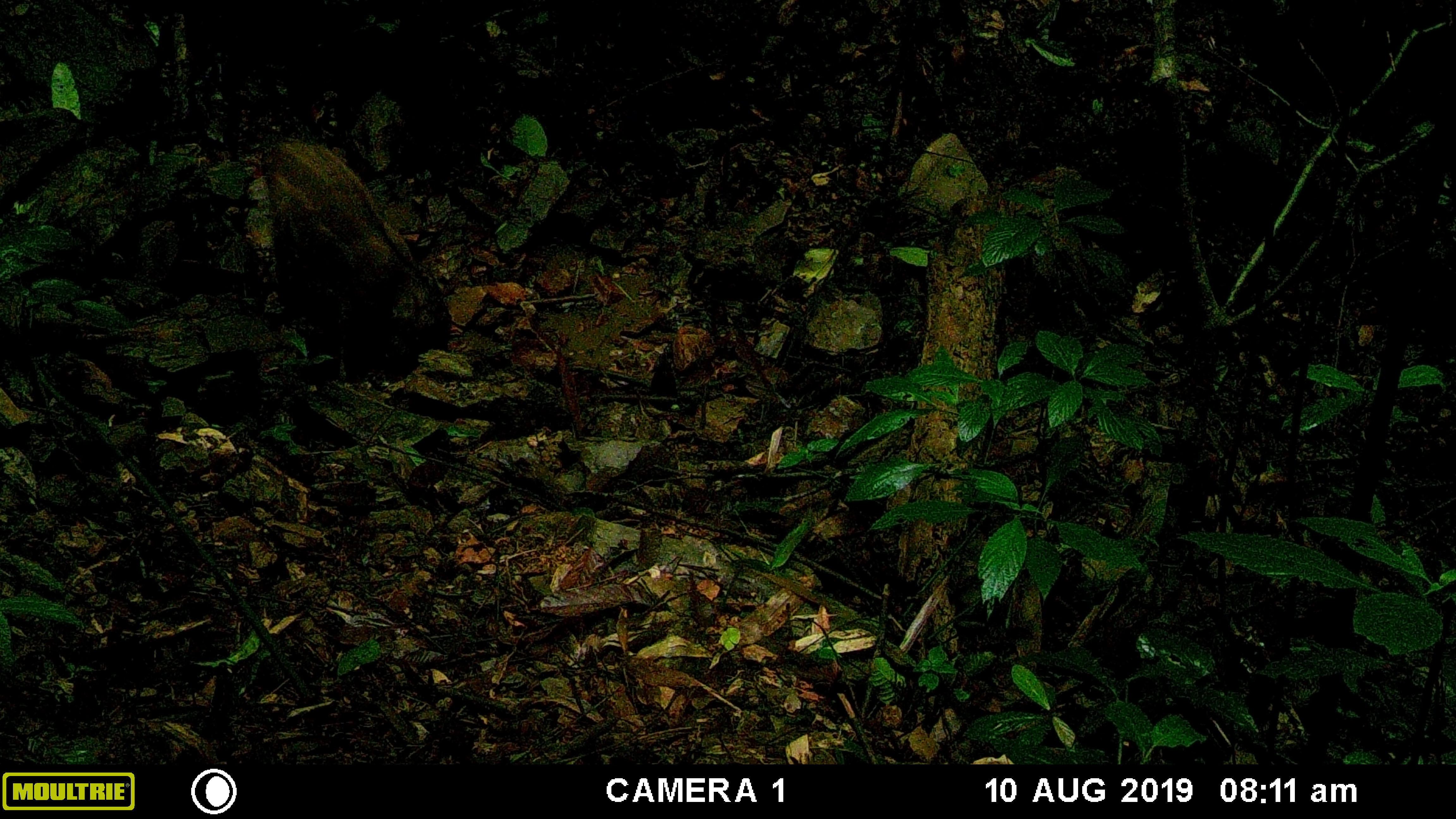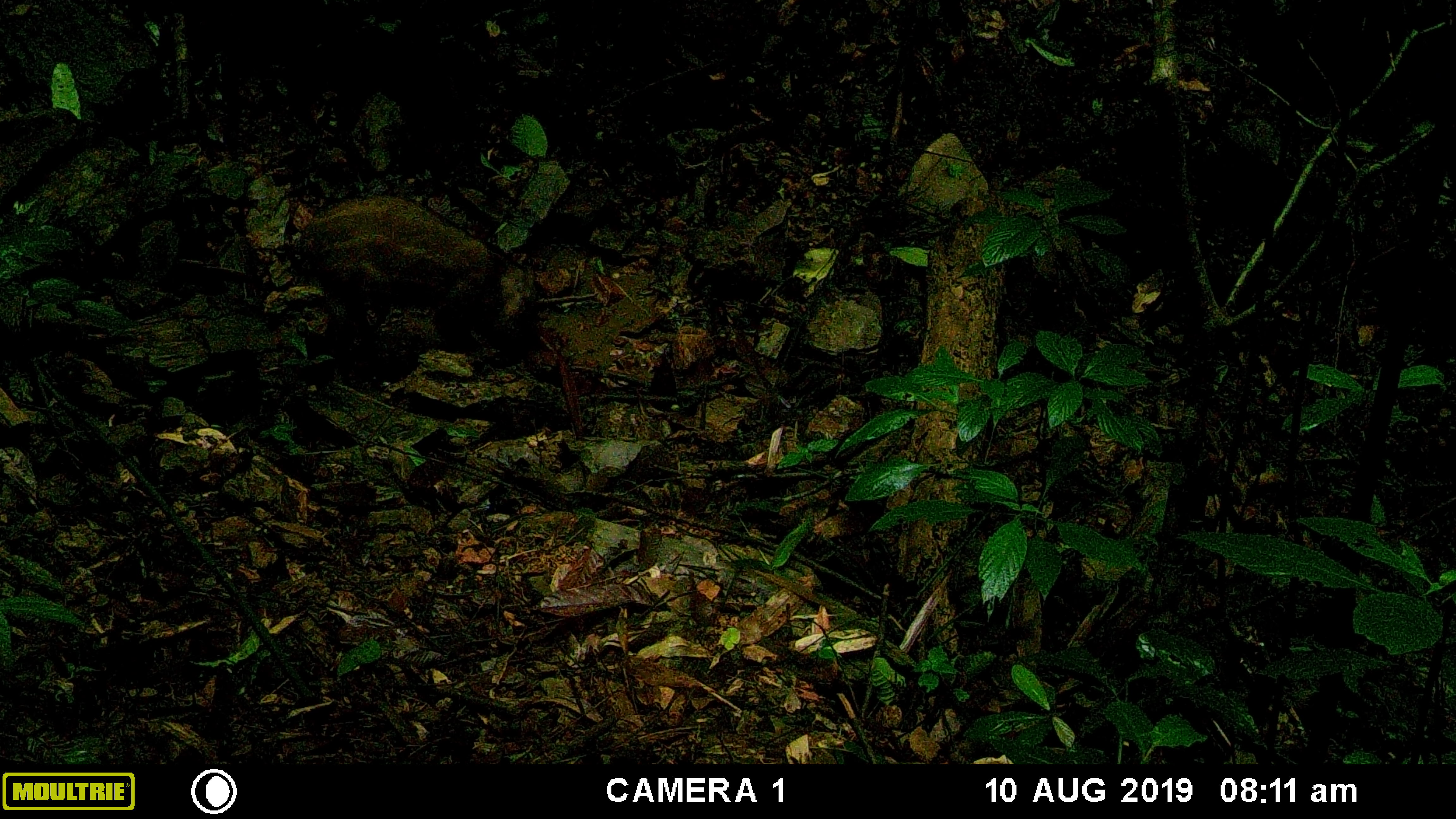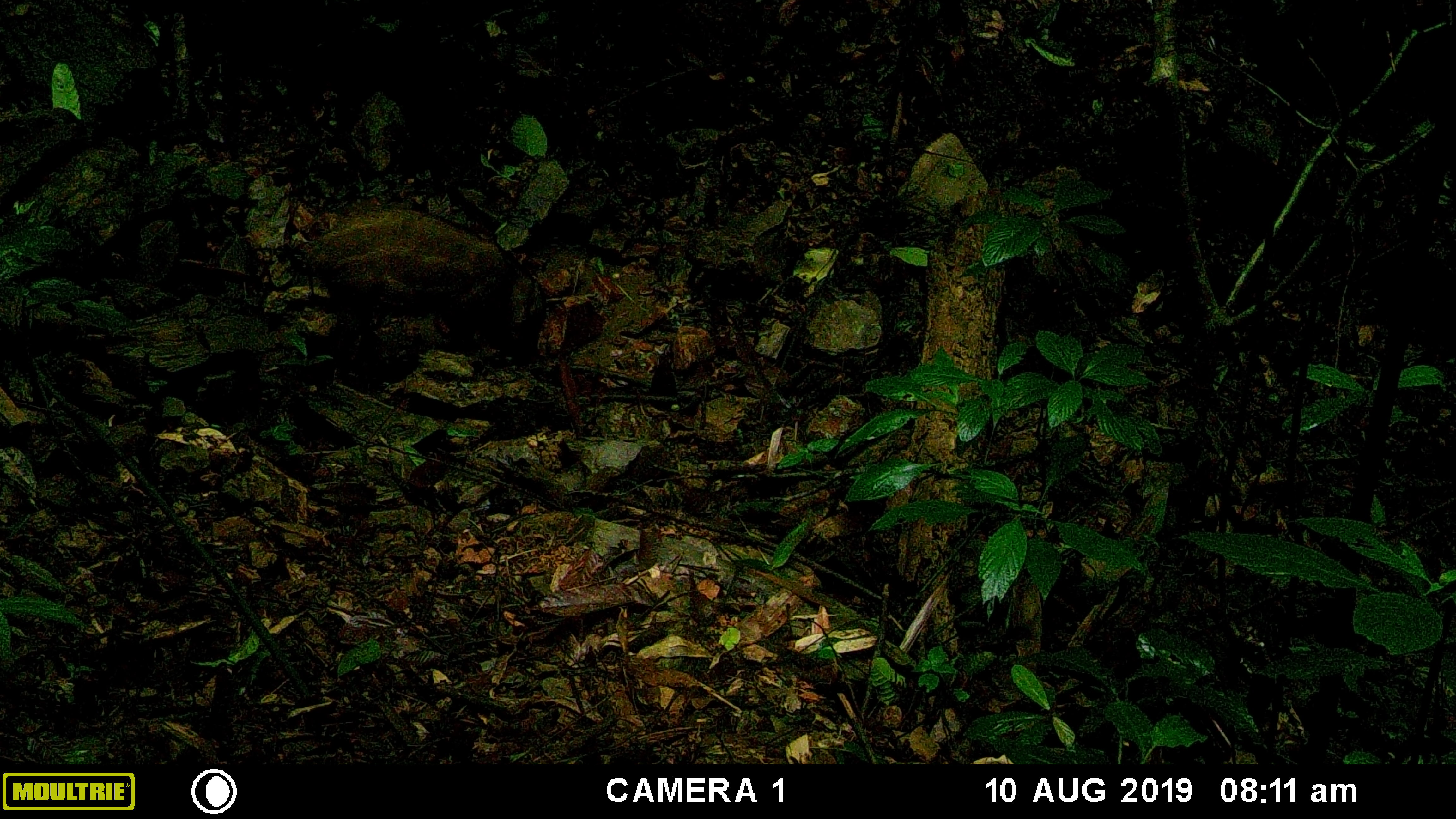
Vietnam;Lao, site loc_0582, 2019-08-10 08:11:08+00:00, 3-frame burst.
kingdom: Animalia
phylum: Chordata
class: Mammalia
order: Artiodactyla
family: Suidae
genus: Sus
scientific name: Sus scrofa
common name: eurasian wild pig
Eurasian wild pig (Sus scrofa). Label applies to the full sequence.